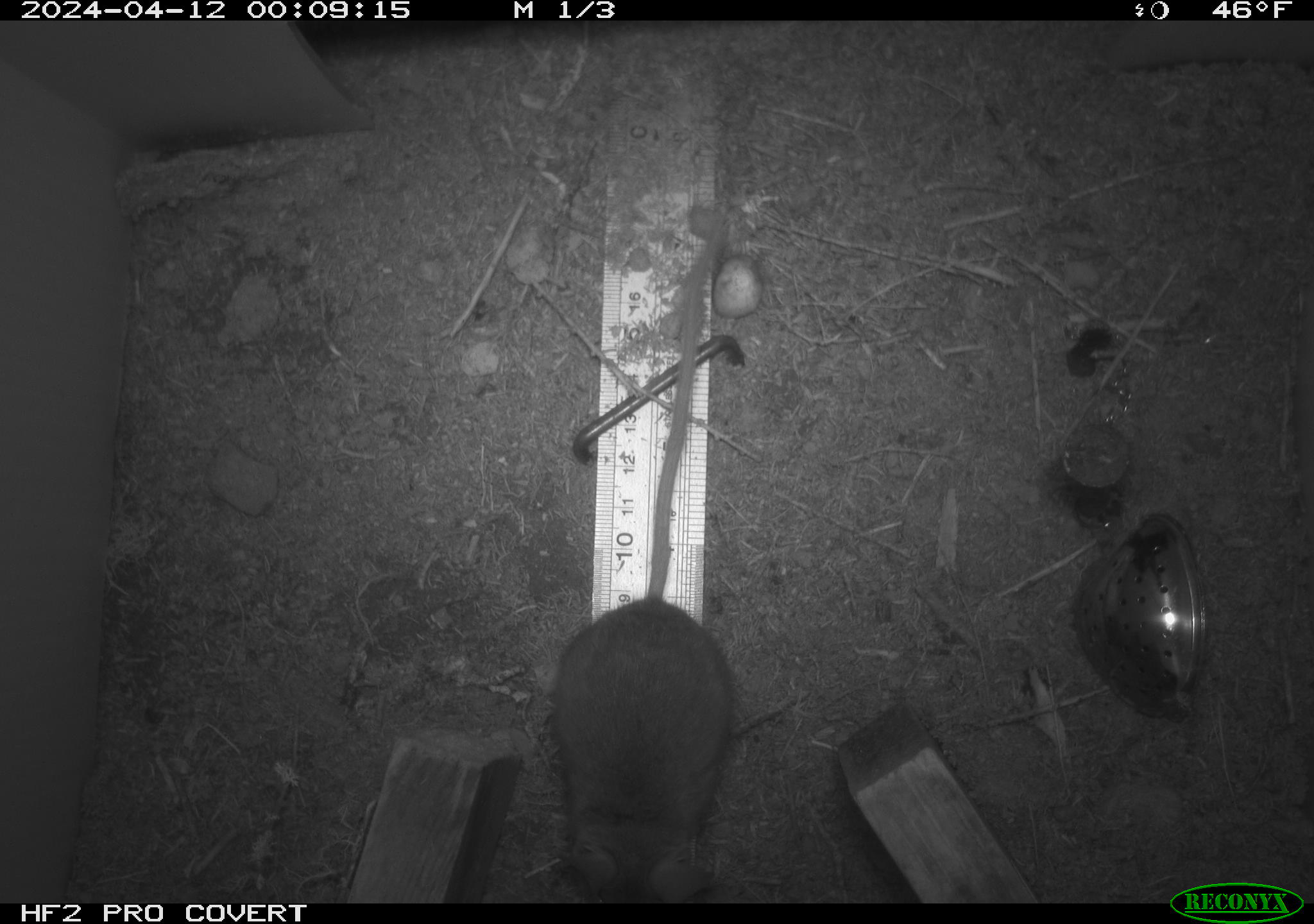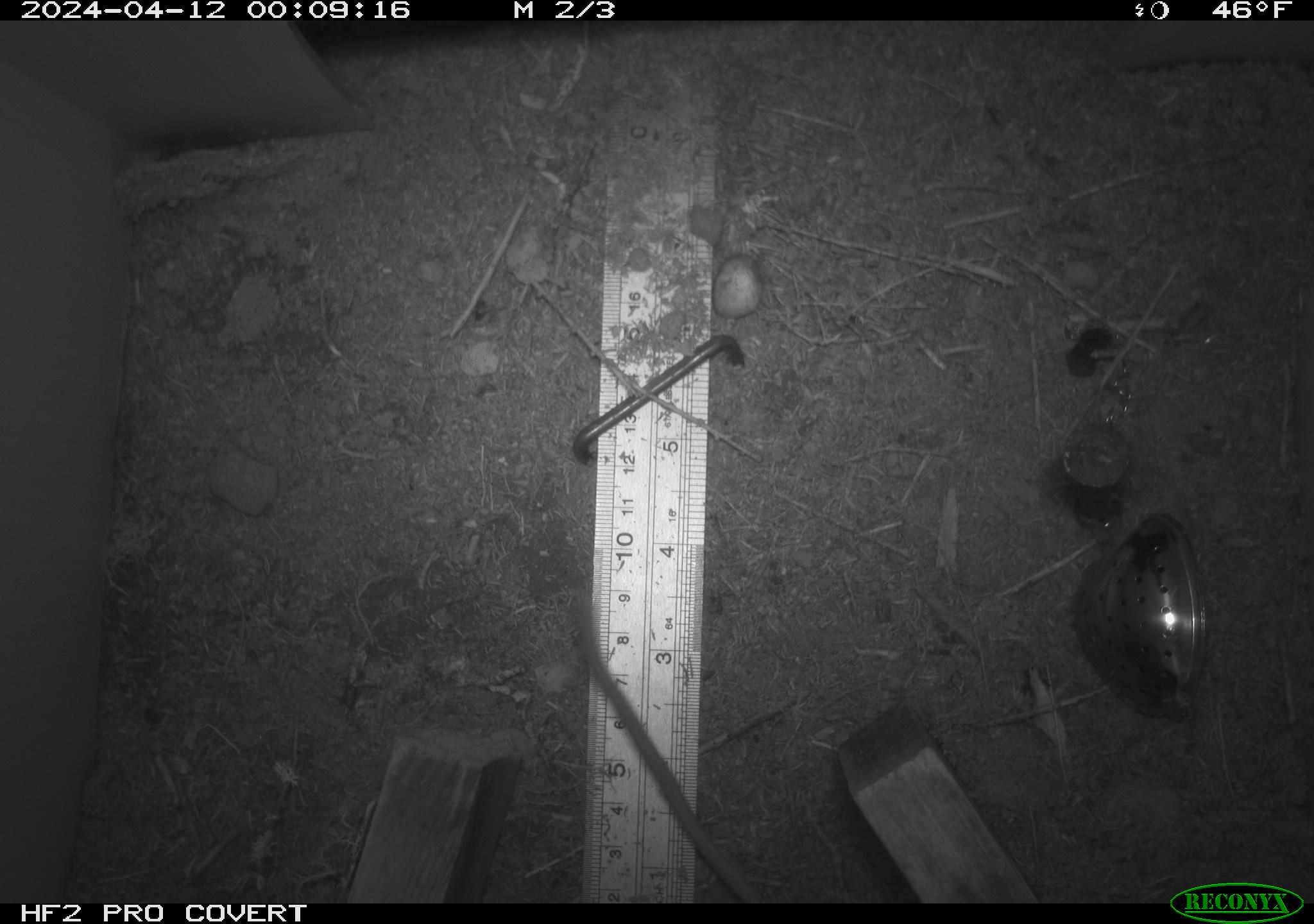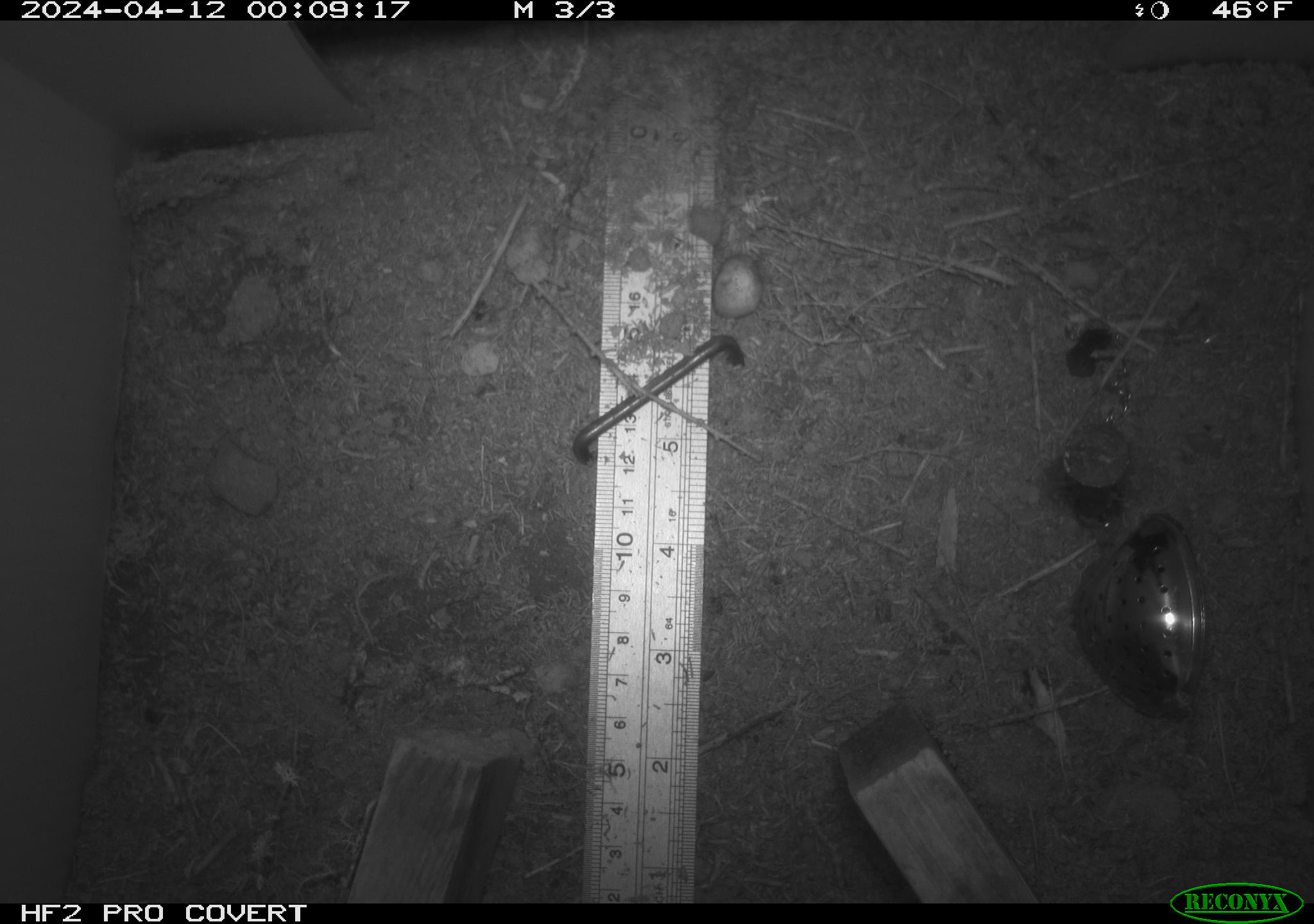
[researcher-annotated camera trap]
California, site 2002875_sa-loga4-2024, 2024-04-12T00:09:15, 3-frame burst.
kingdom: Animalia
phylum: Chordata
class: Mammalia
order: Rodentia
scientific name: Rodentia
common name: mouse species